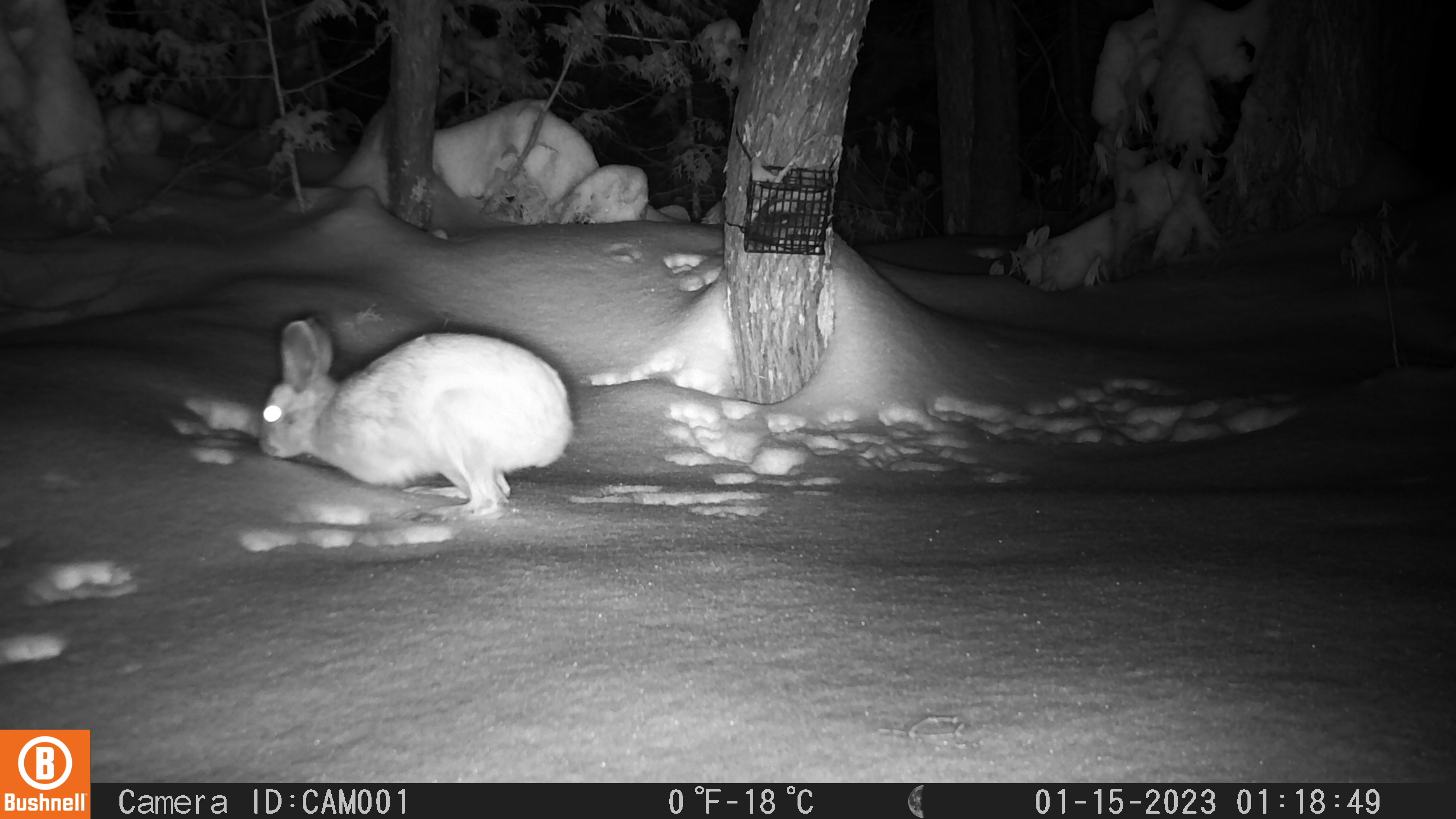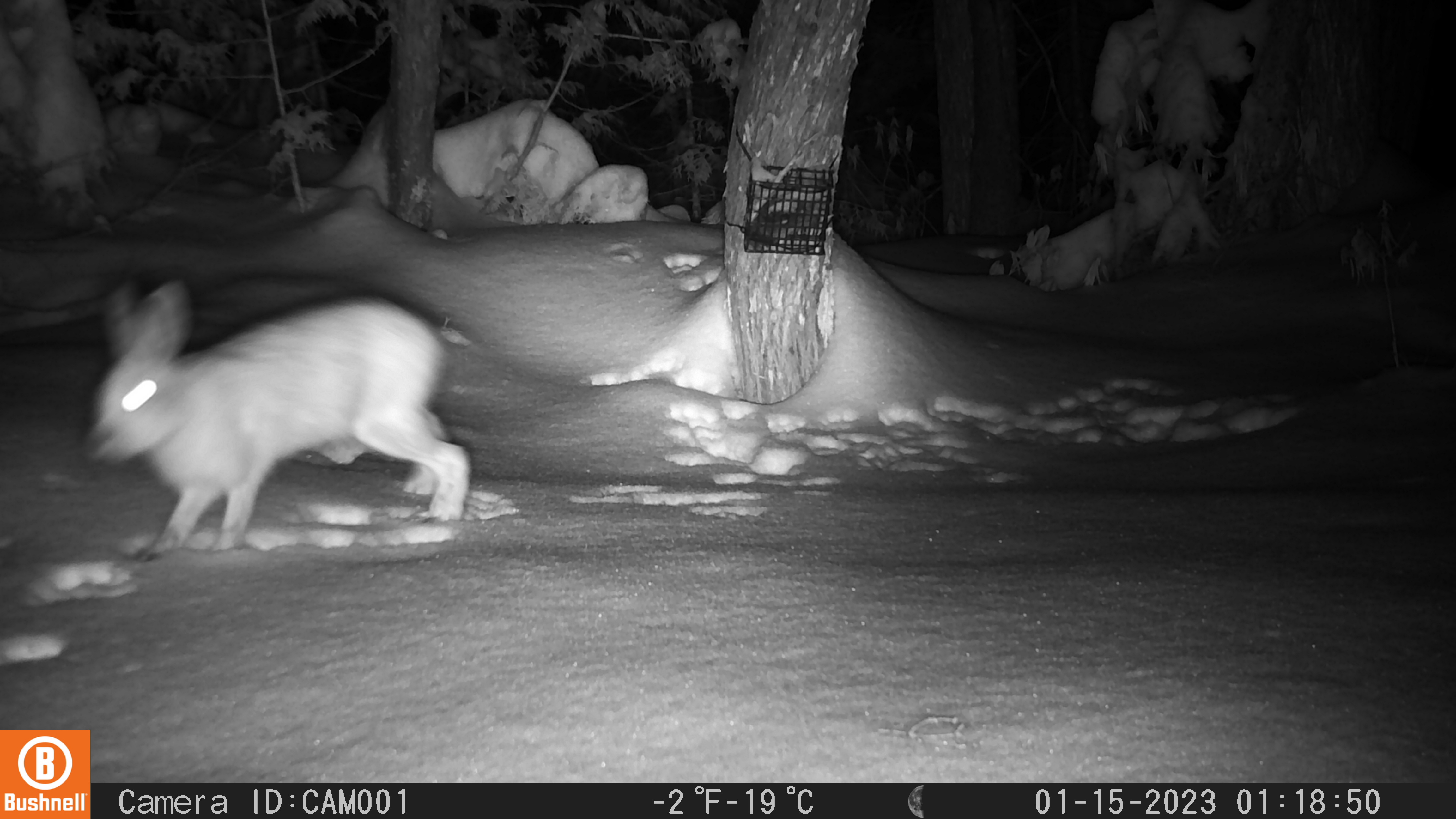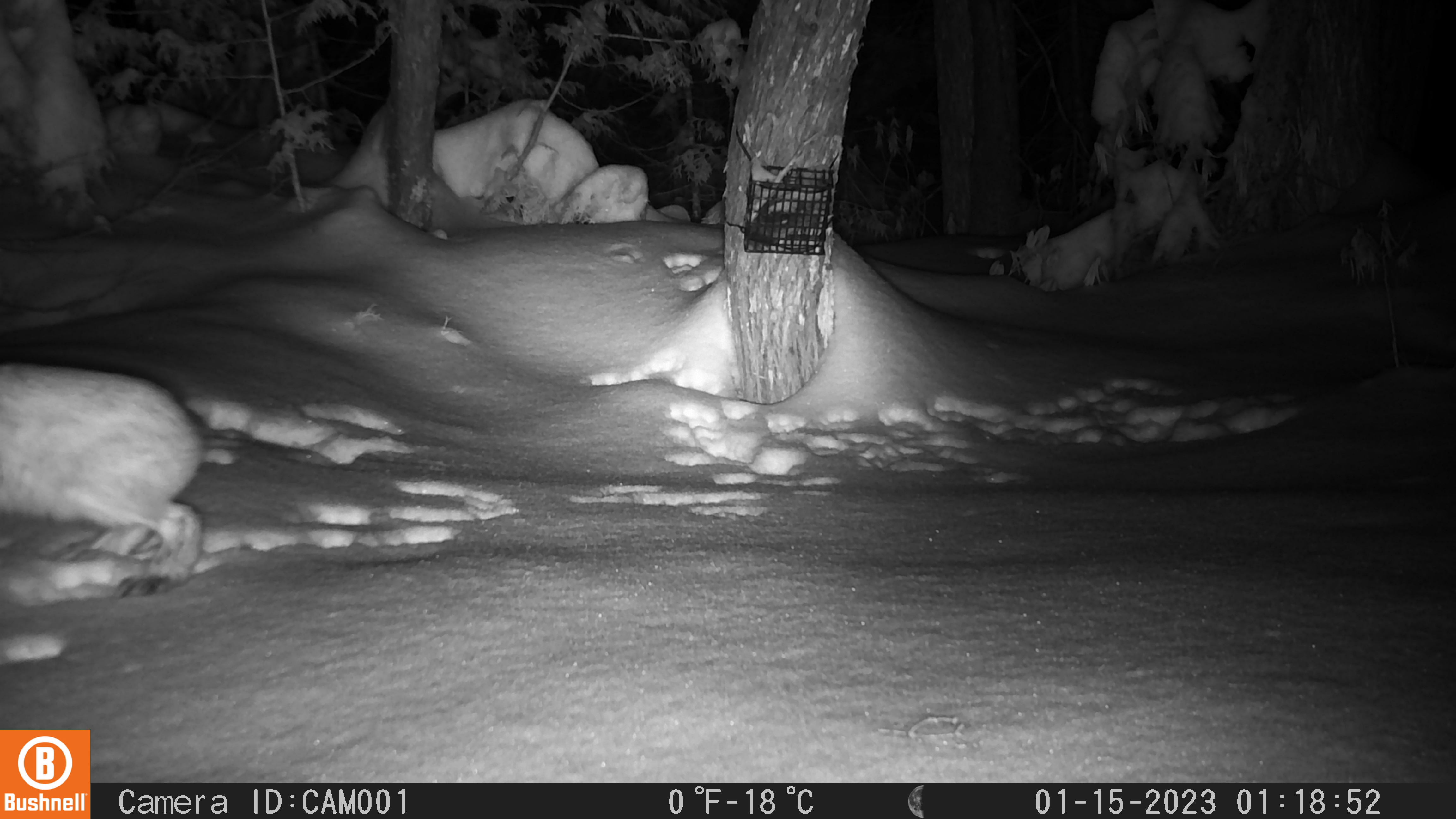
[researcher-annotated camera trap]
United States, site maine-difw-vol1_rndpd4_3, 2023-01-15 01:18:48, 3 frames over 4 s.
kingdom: Animalia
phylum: Chordata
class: Mammalia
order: Lagomorpha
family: Leporidae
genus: Lepus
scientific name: Lepus americanus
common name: snowshoe hare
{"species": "snowshoe hare (Lepus americanus)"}